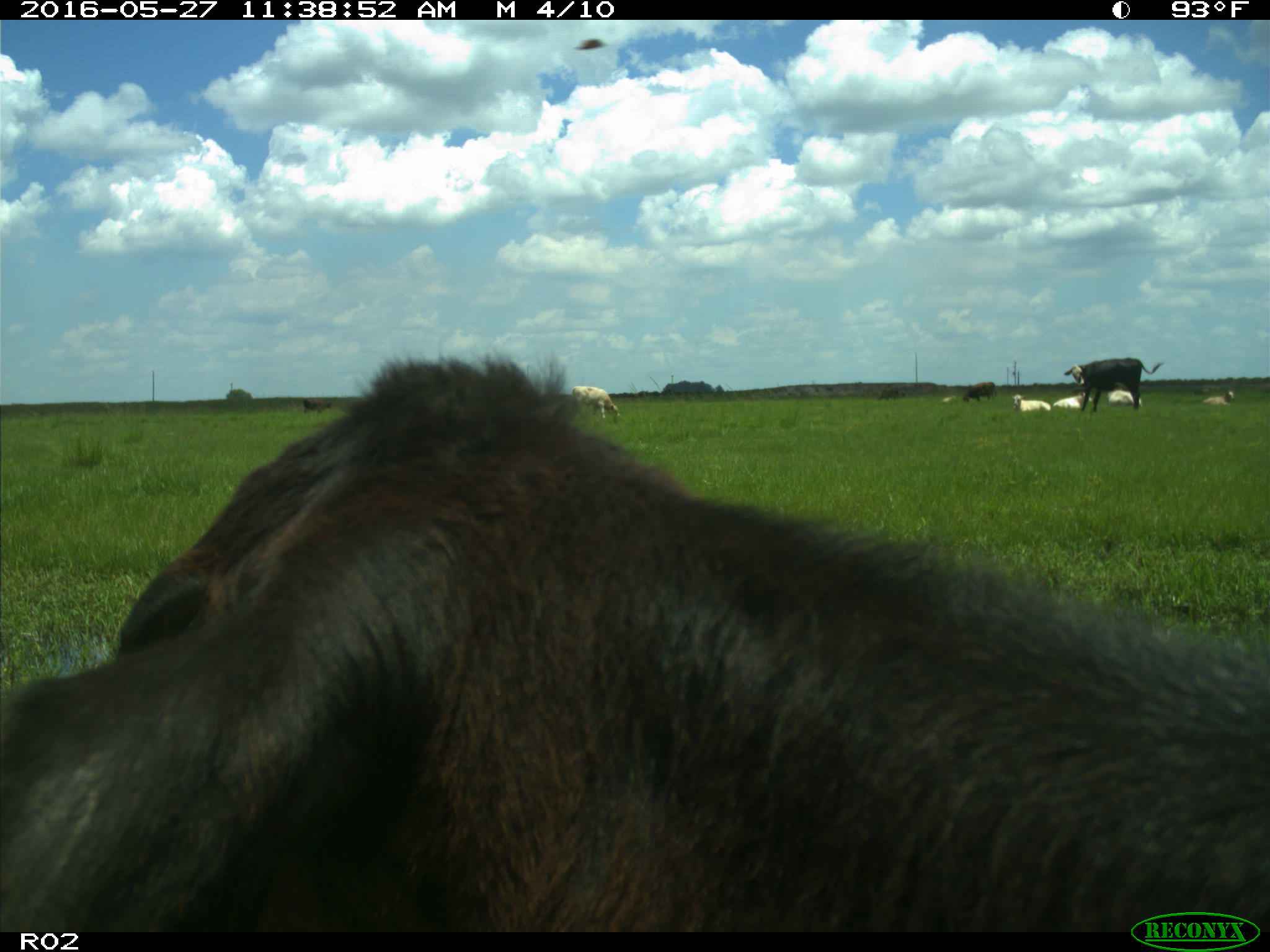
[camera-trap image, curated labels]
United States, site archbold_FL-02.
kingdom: Animalia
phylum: Chordata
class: Mammalia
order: Artiodactyla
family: Bovidae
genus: Bos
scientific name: Bos taurus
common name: domestic cow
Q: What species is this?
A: Bos taurus (domestic cow).